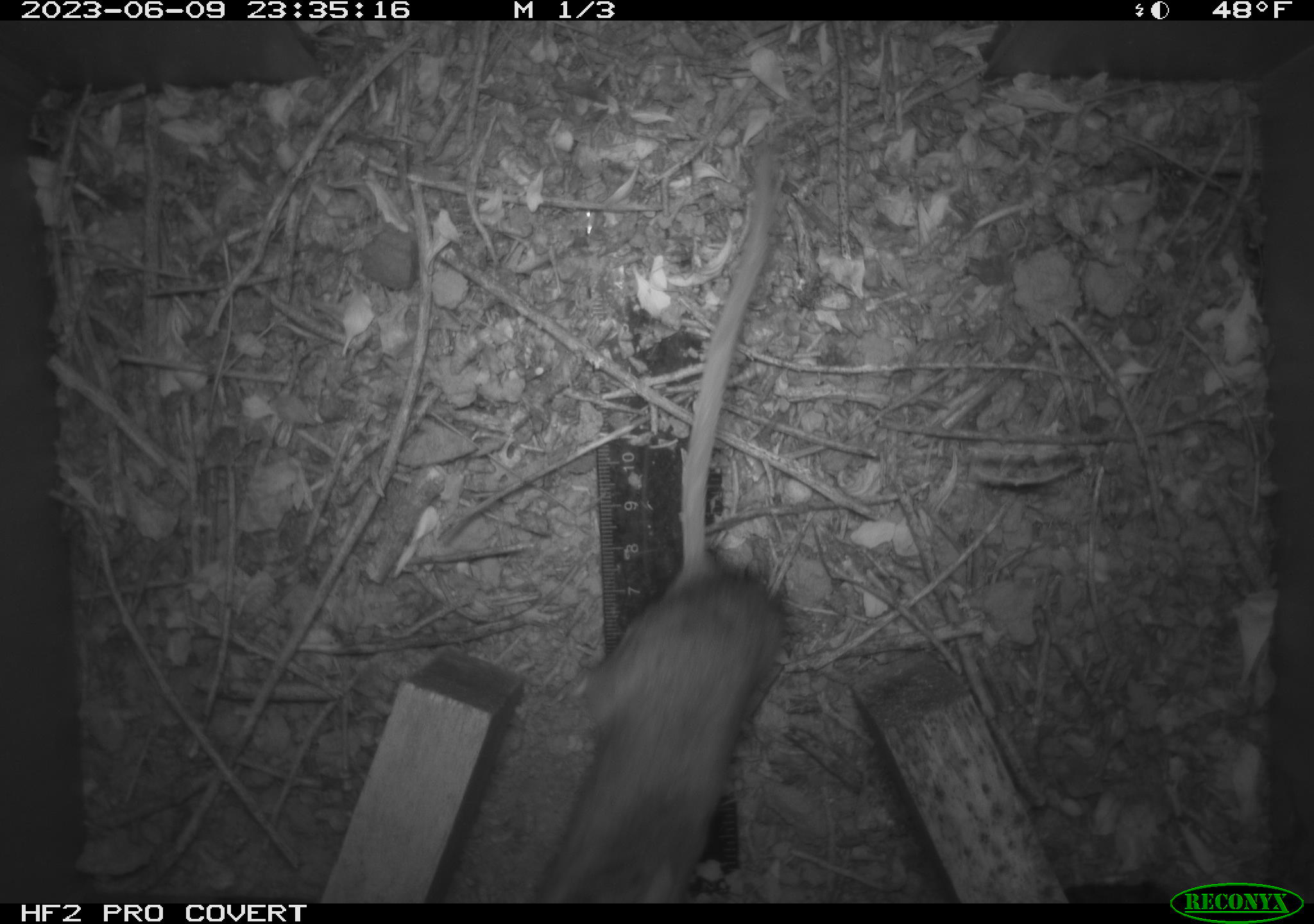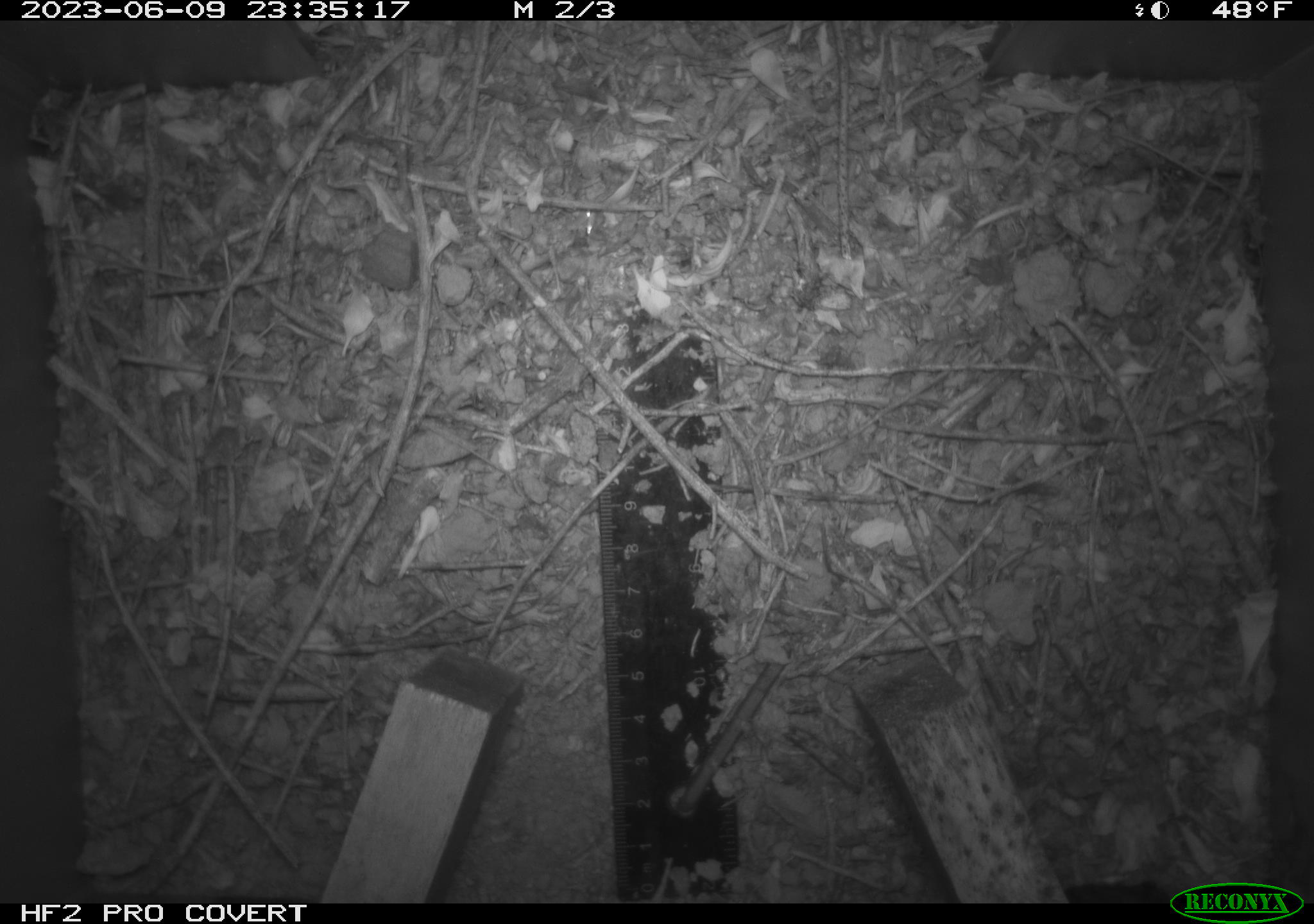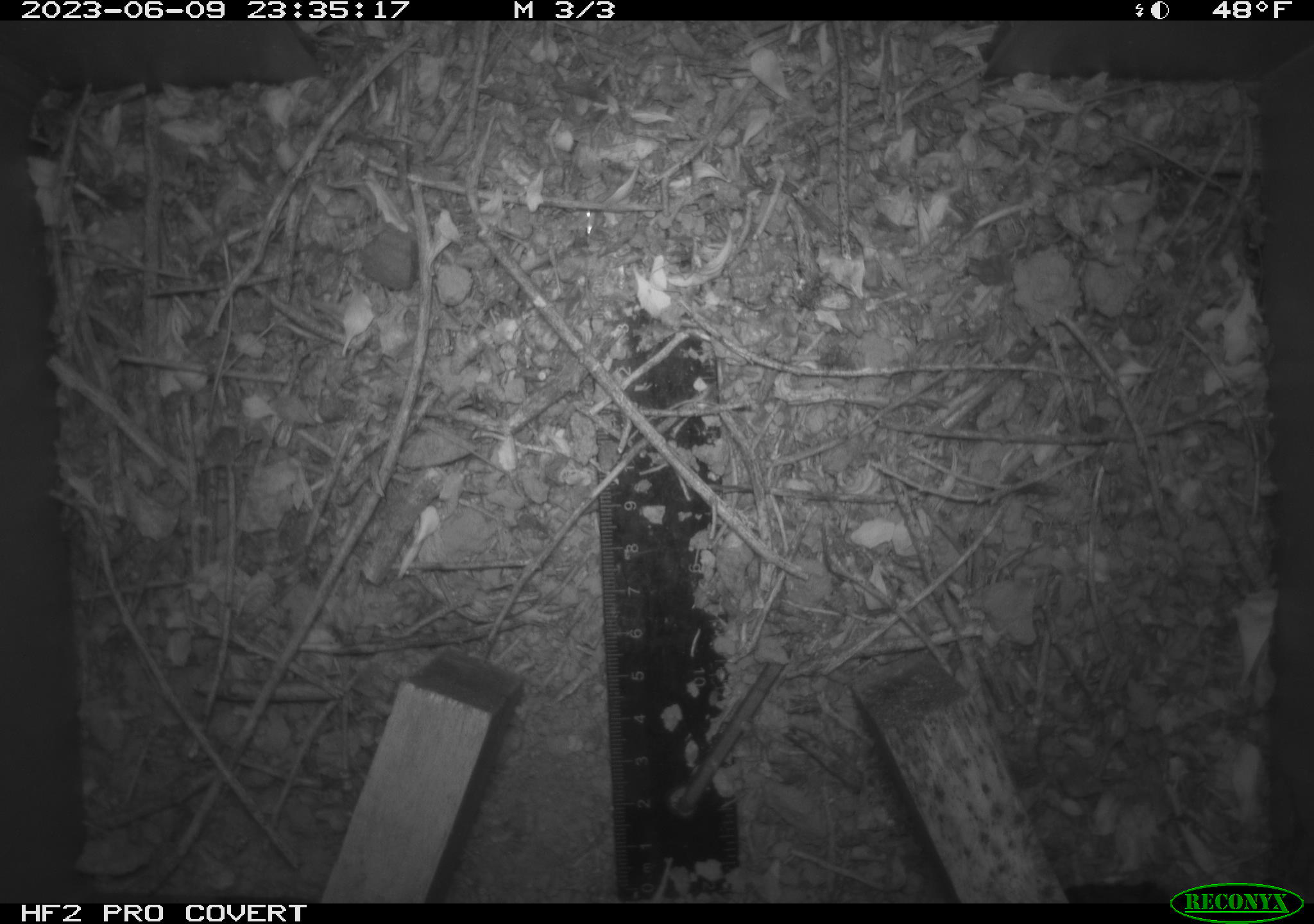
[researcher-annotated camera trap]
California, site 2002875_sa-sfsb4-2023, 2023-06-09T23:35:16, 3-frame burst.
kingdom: Animalia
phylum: Chordata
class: Mammalia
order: Rodentia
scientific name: Rodentia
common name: mouse species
Mouse species (Rodentia).